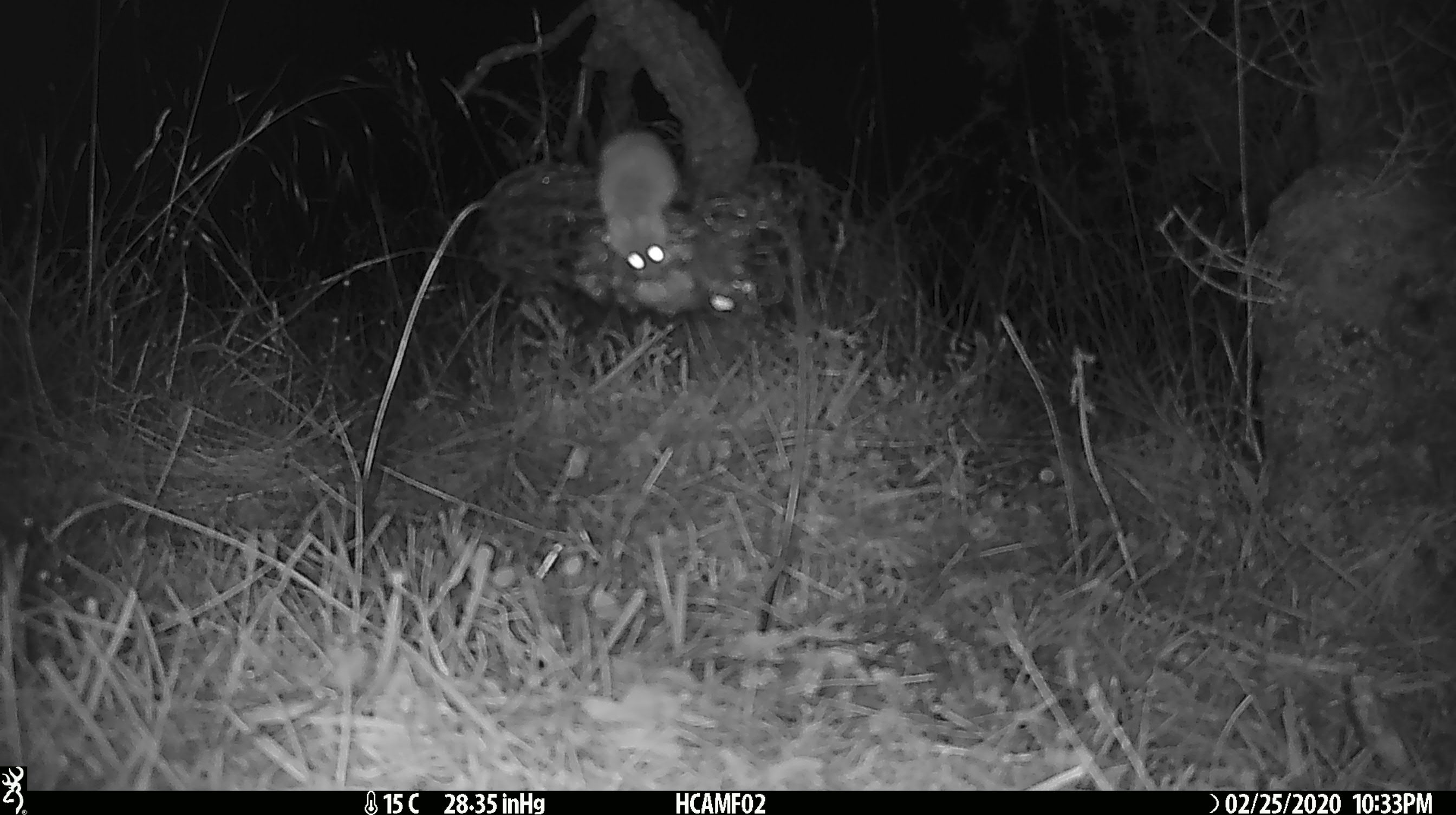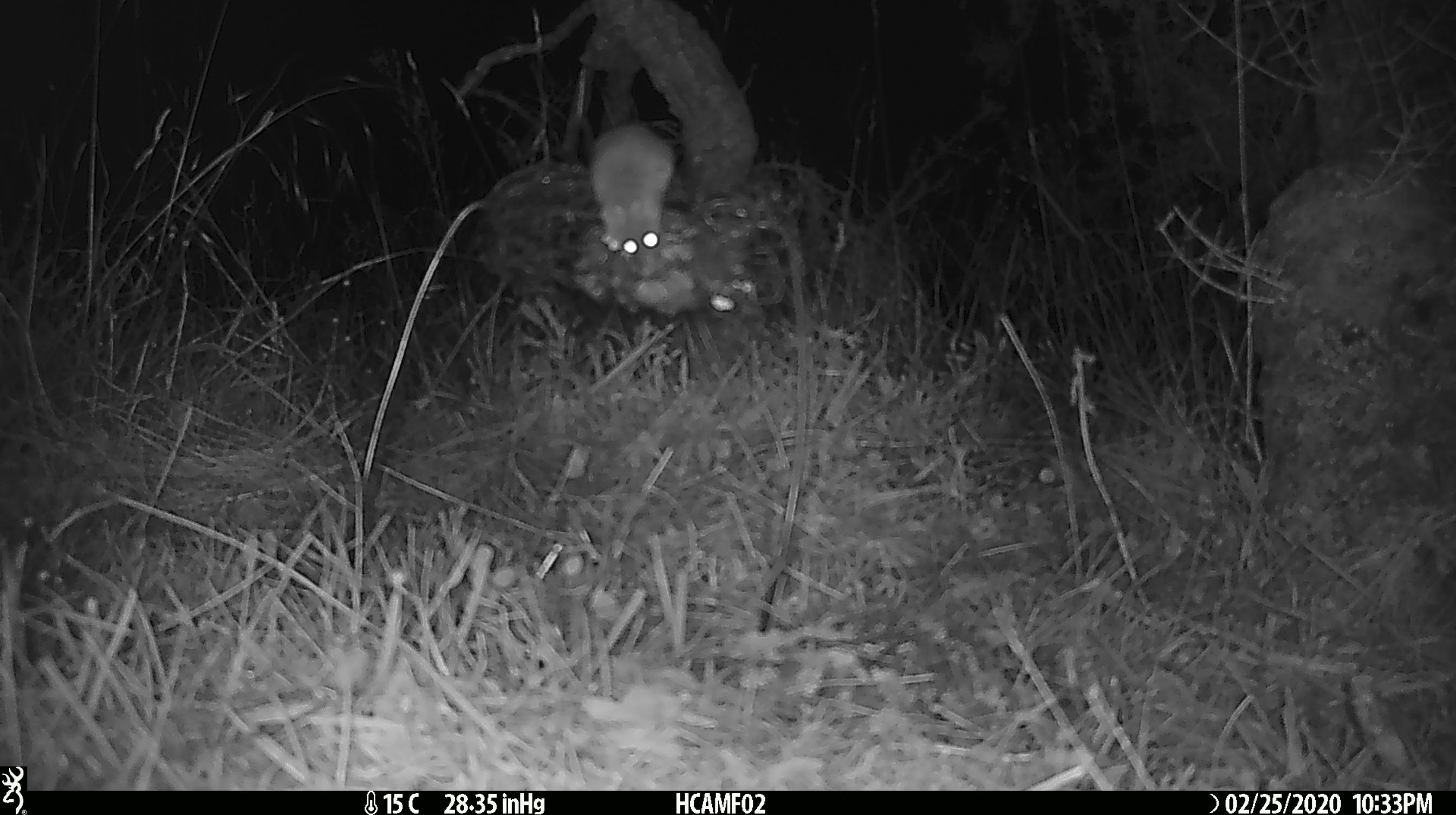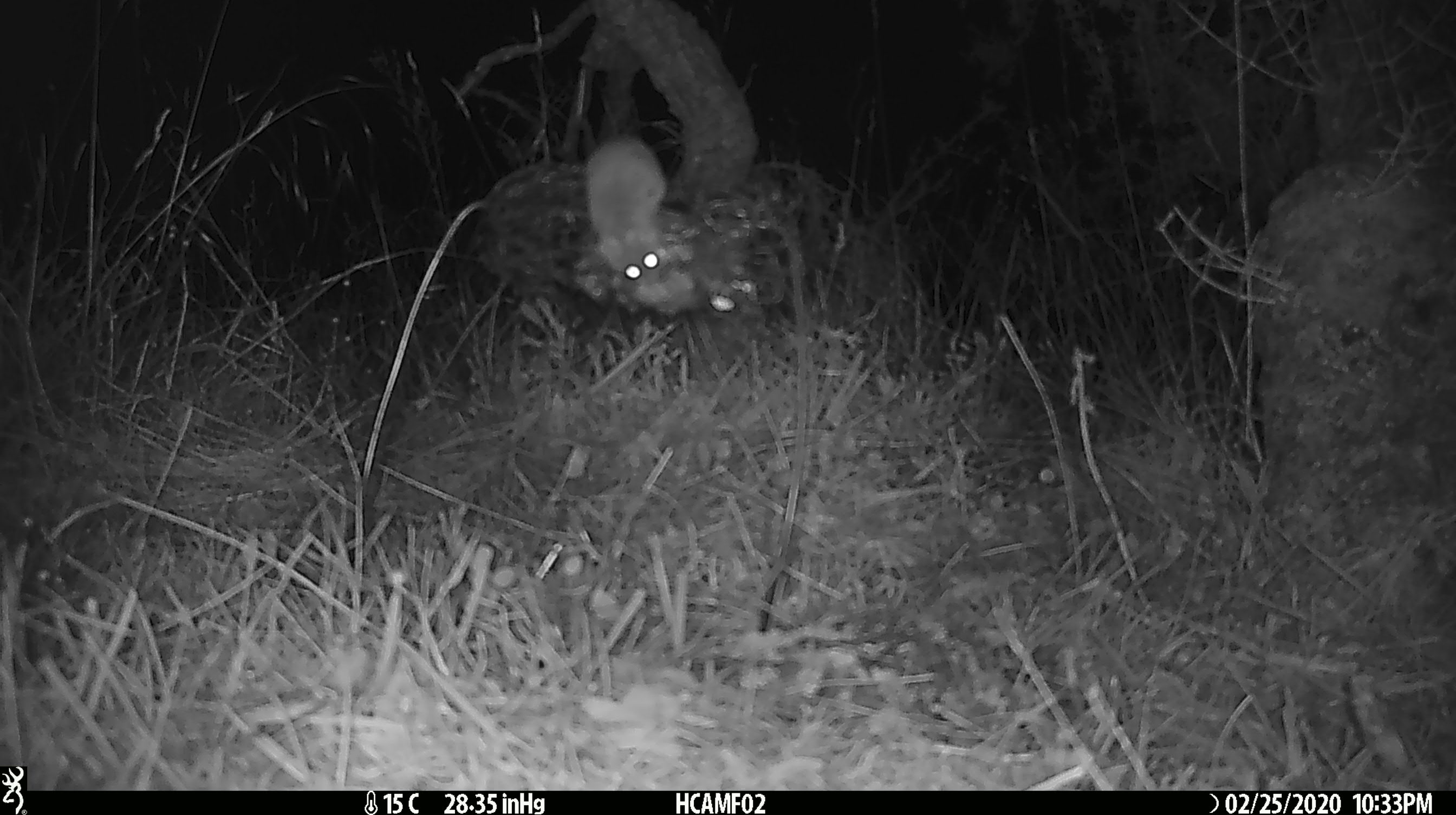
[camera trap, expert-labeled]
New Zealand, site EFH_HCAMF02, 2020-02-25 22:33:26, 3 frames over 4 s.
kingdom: Animalia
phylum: Chordata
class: Mammalia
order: Rodentia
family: Muridae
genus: Mus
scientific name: Mus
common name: mouse